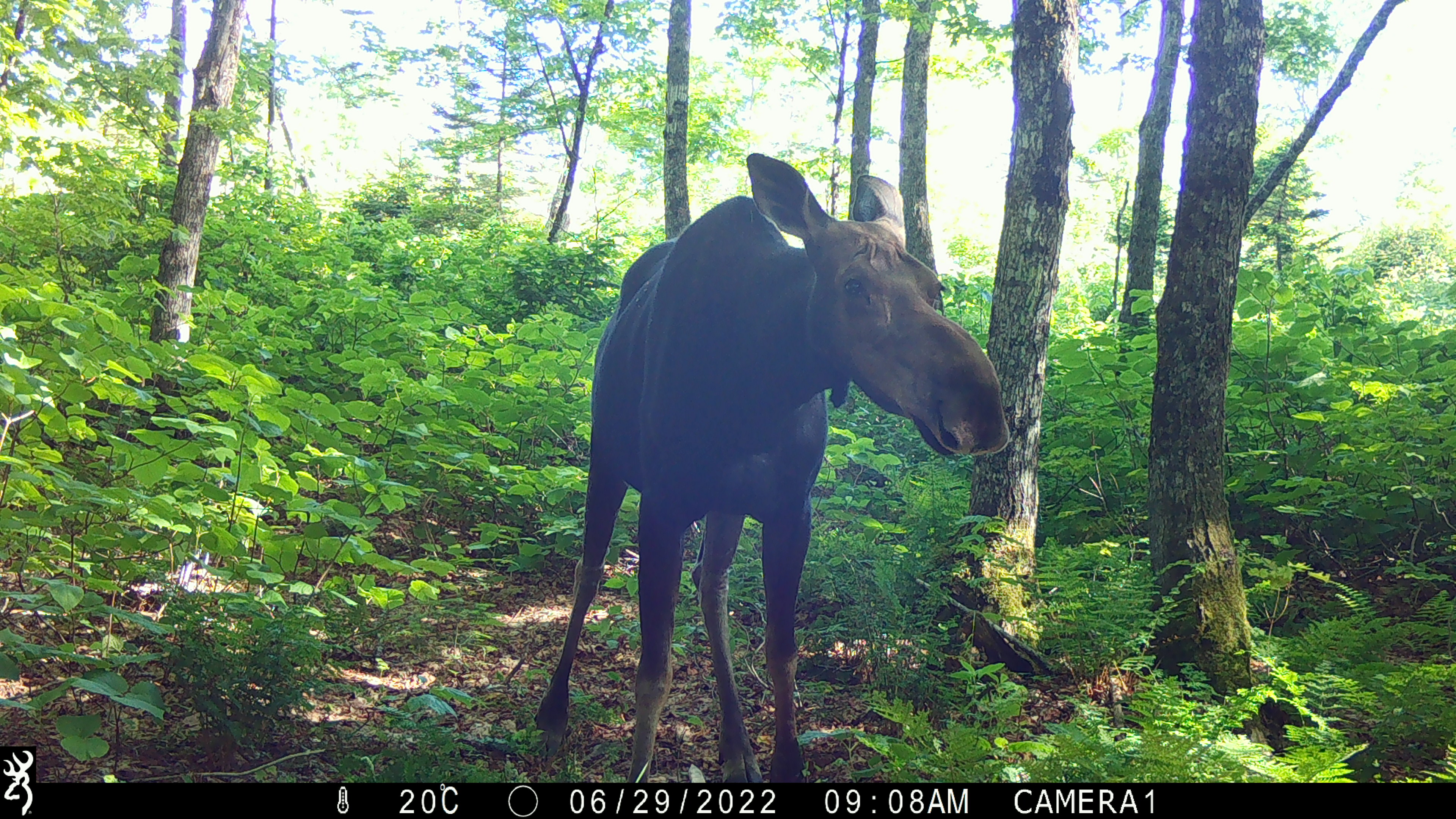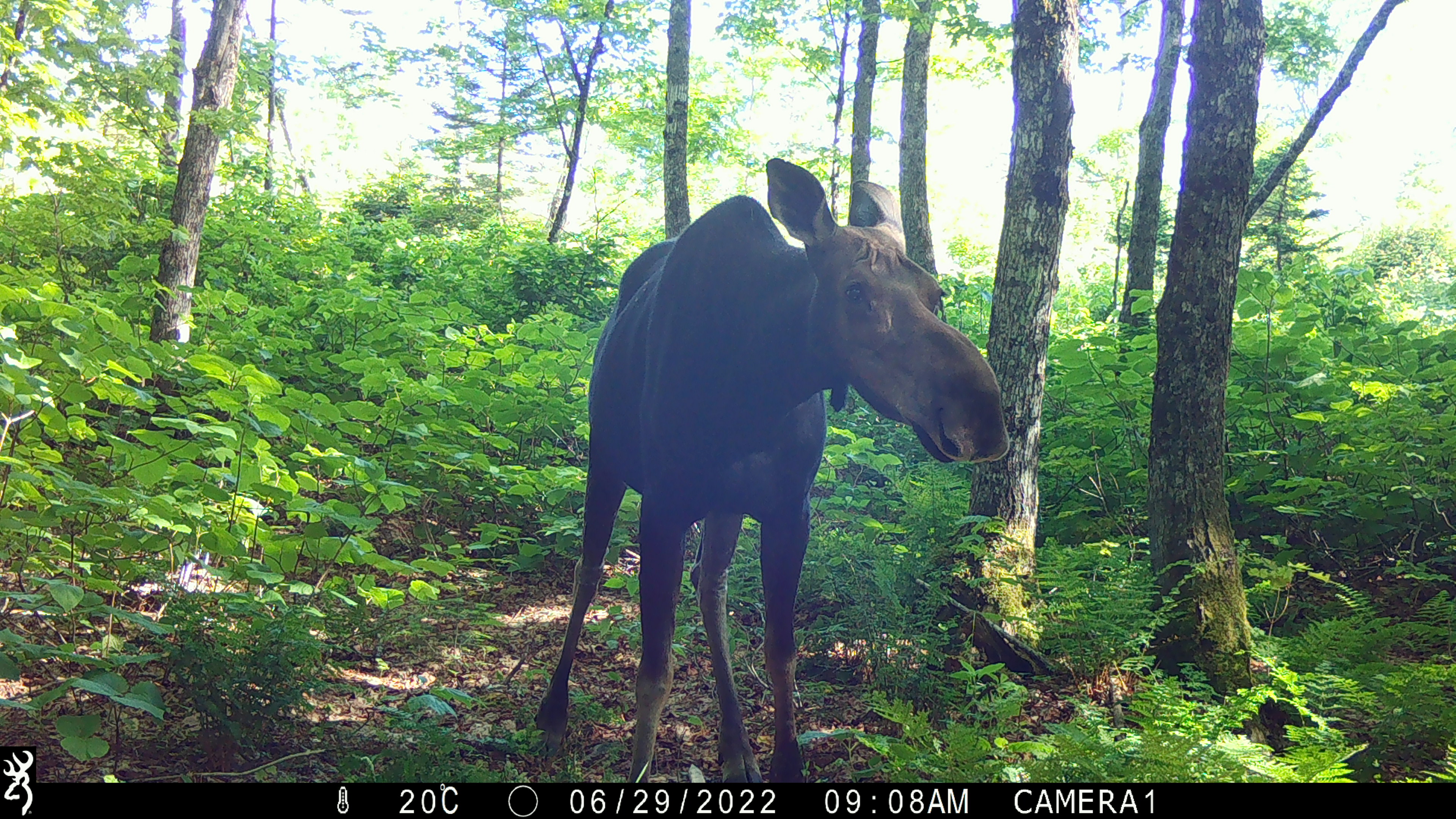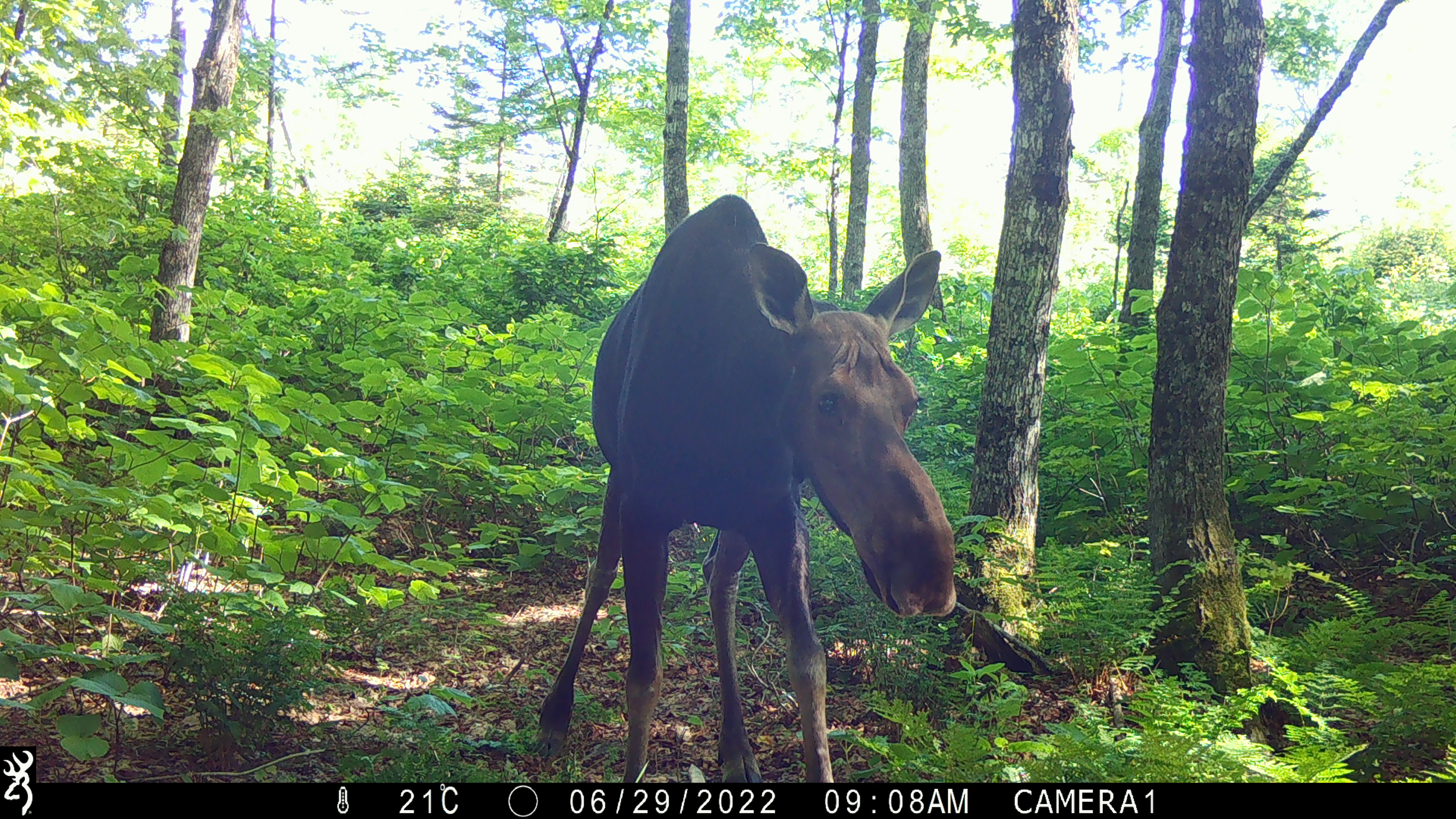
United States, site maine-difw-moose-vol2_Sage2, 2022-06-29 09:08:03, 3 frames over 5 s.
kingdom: Animalia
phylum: Chordata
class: Mammalia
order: Artiodactyla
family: Cervidae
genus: Alces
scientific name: Alces alces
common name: moose